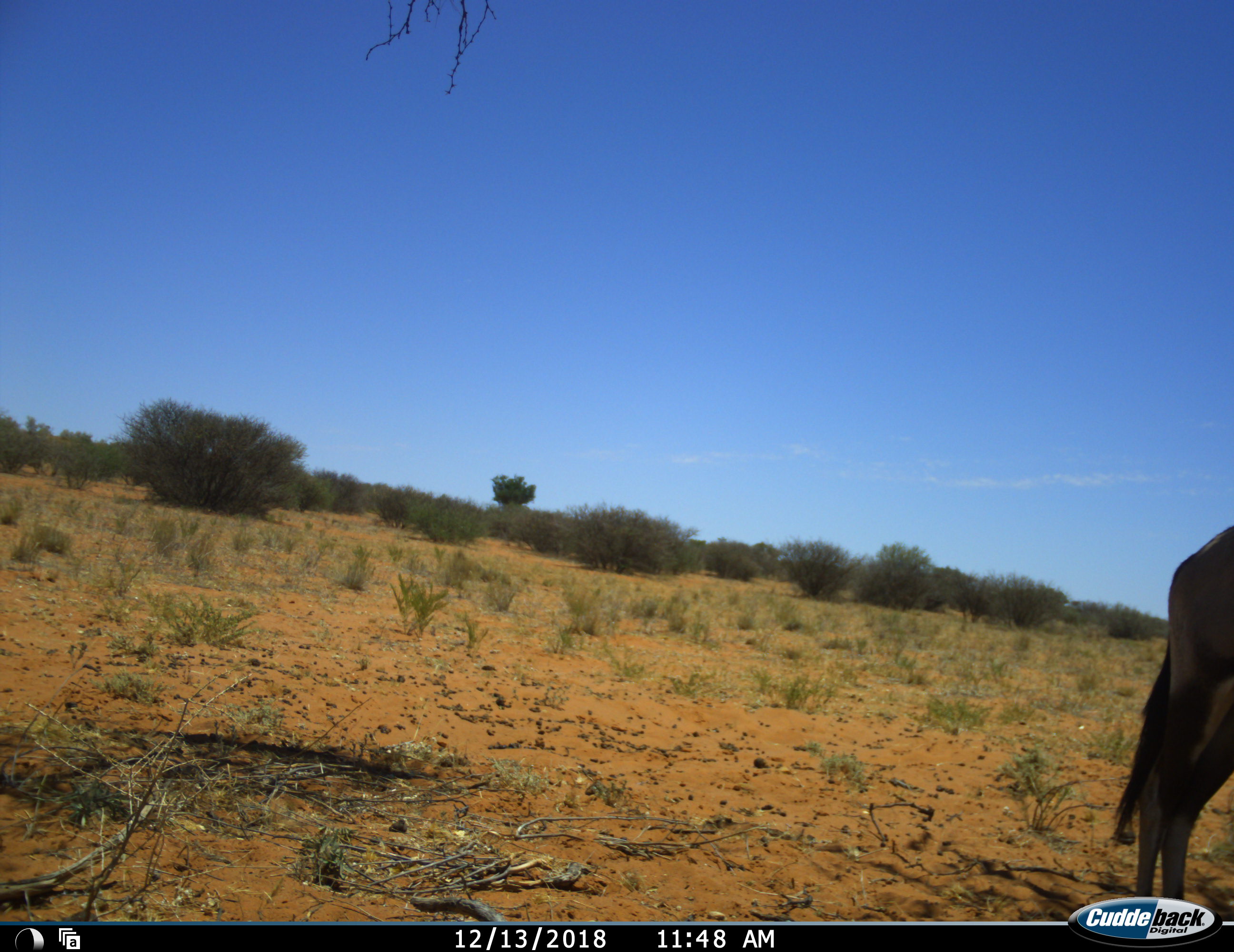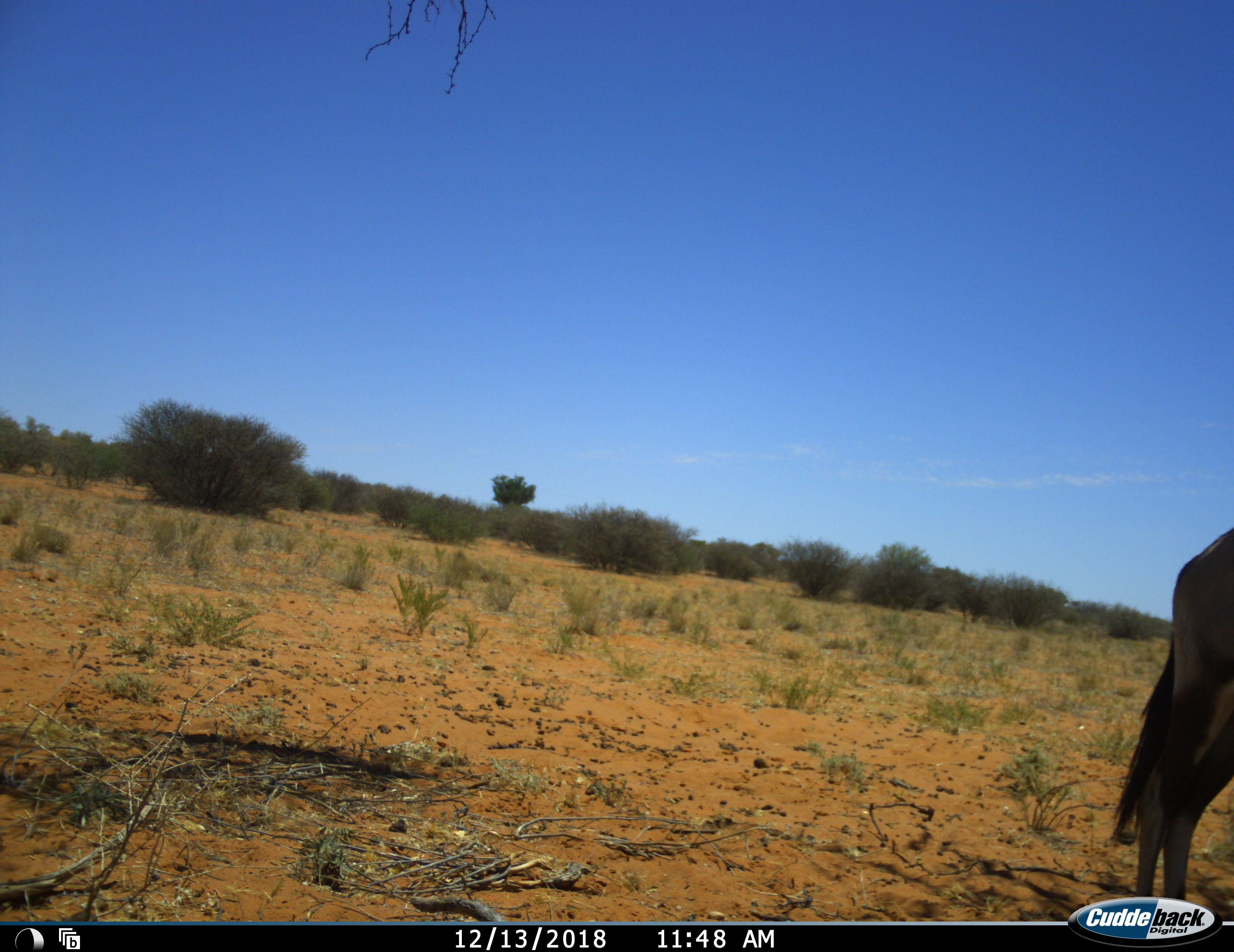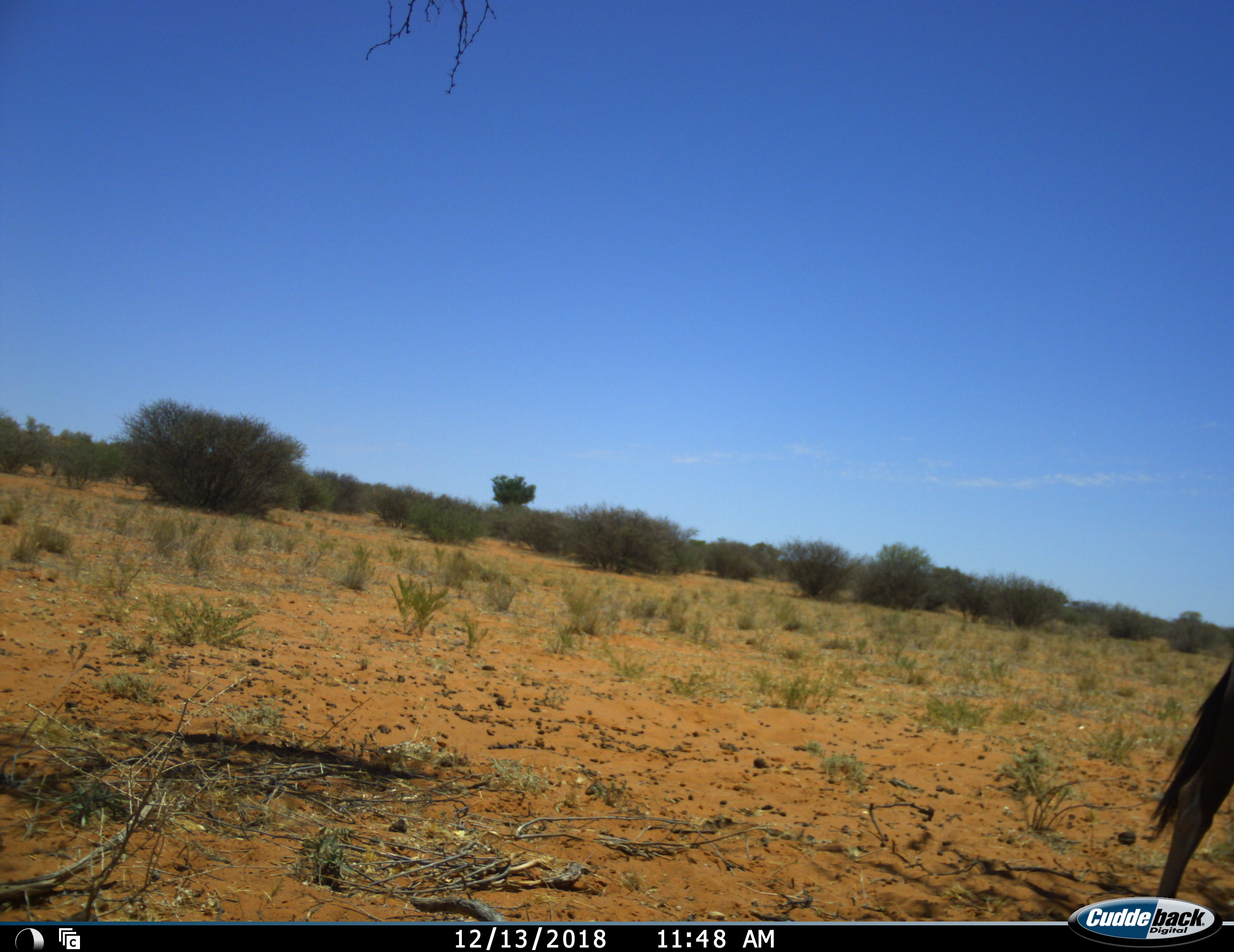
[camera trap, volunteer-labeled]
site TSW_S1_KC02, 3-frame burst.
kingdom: Animalia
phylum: Chordata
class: Mammalia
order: Artiodactyla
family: Bovidae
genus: Oryx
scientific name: Oryx gazella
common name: gemsbok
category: oryx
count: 1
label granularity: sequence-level